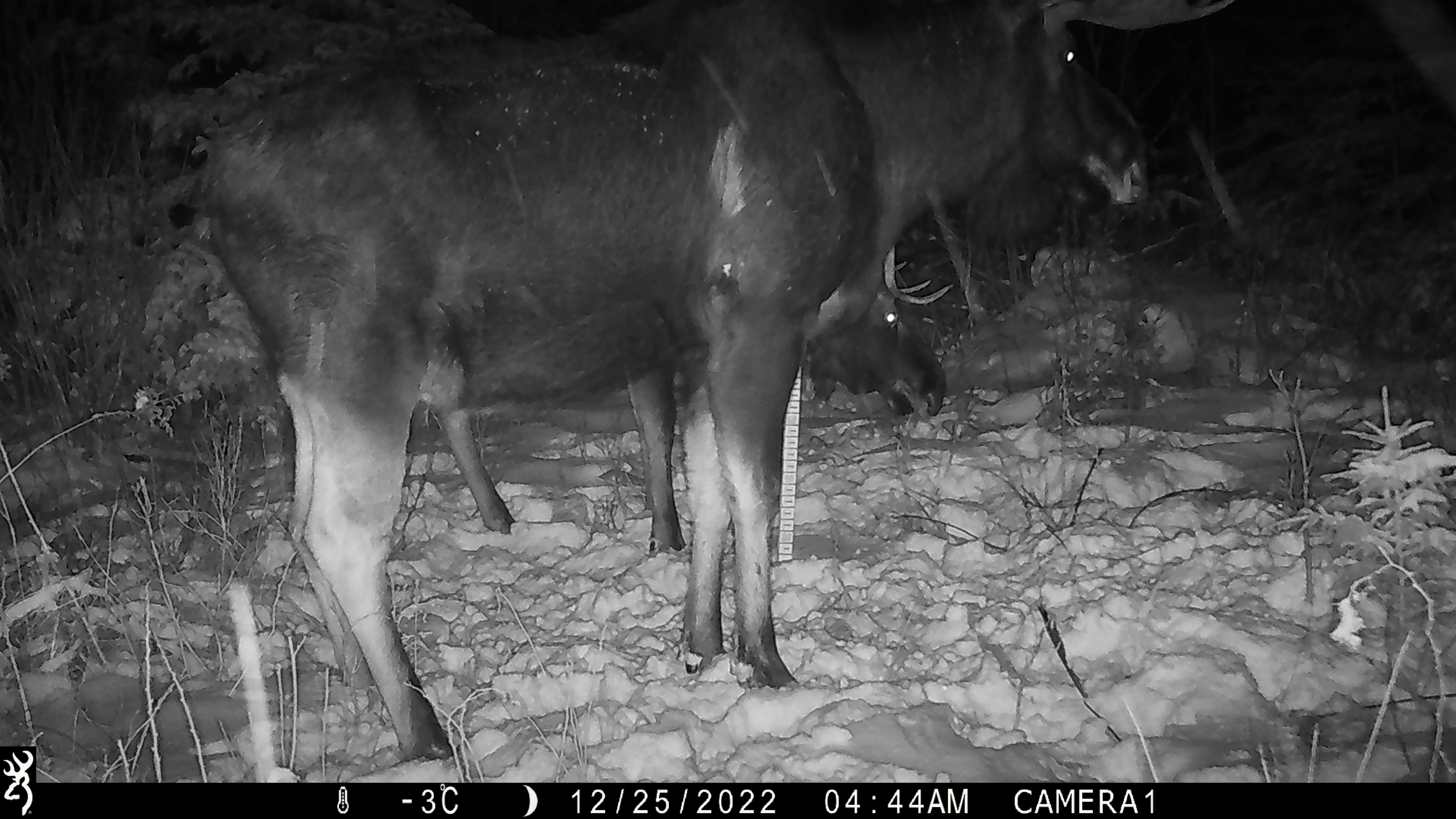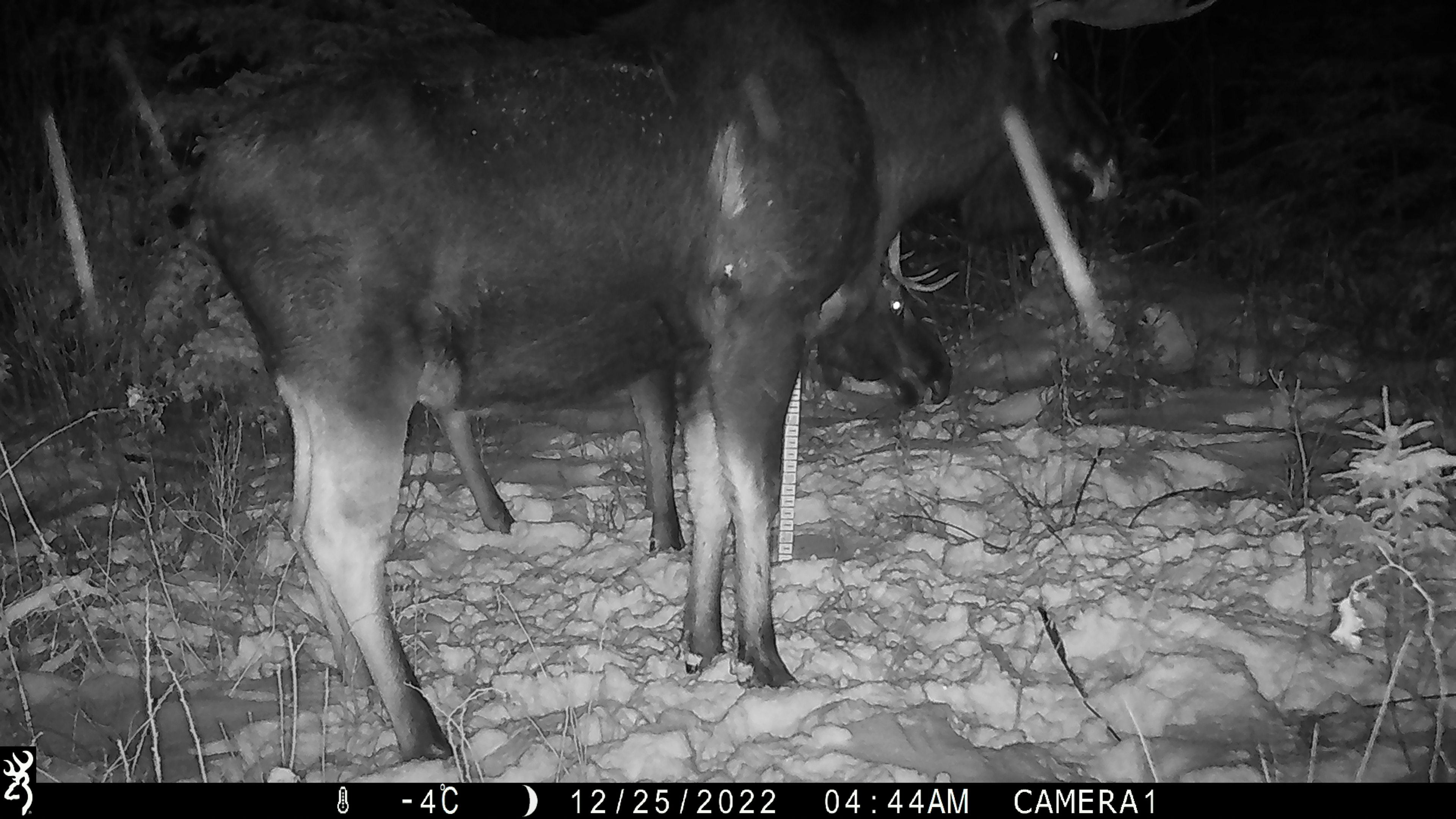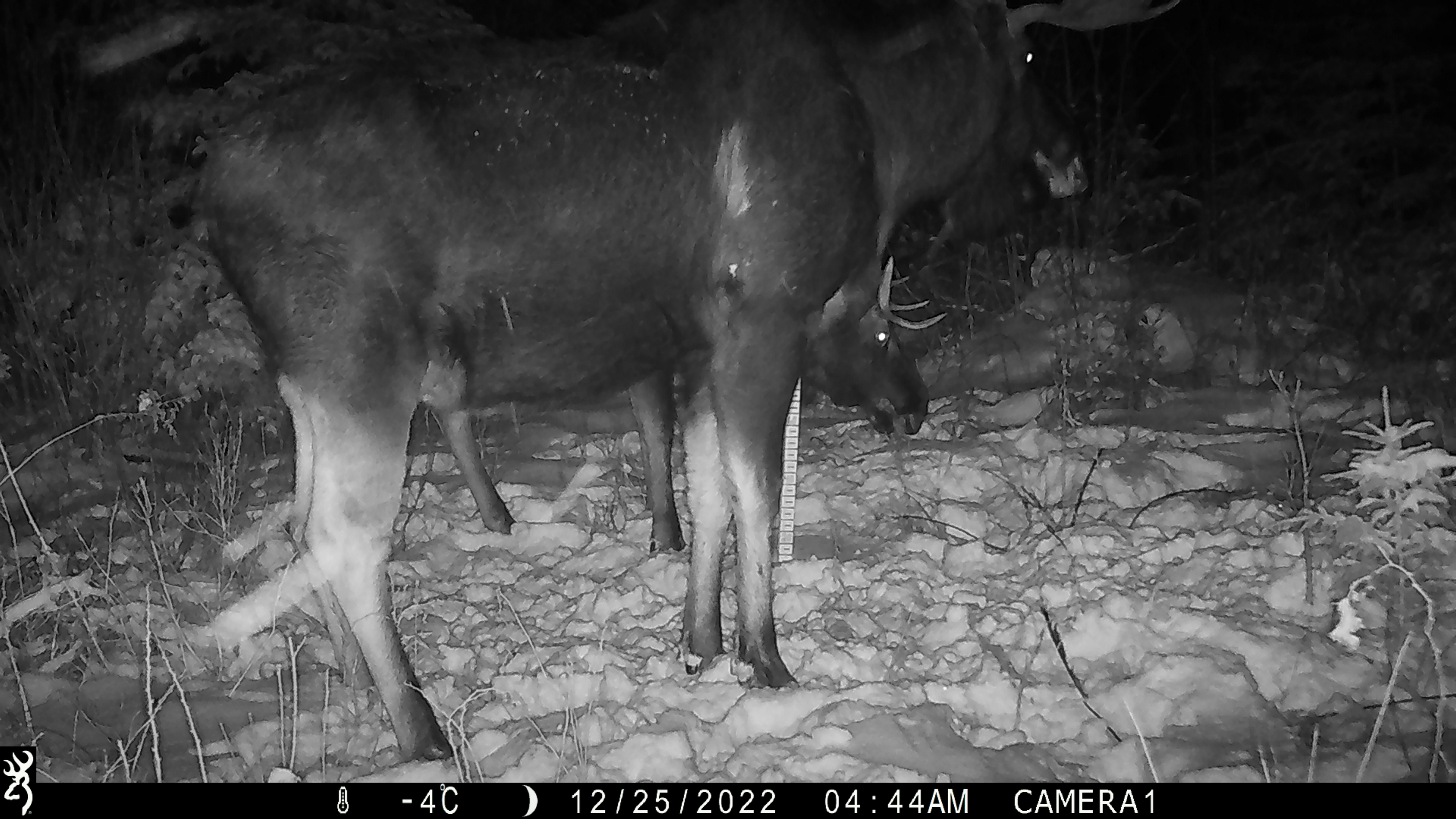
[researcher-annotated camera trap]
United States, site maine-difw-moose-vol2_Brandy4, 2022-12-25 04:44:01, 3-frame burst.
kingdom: Animalia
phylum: Chordata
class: Mammalia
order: Artiodactyla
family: Cervidae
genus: Alces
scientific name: Alces alces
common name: moose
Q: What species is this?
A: Moose (Alces alces).